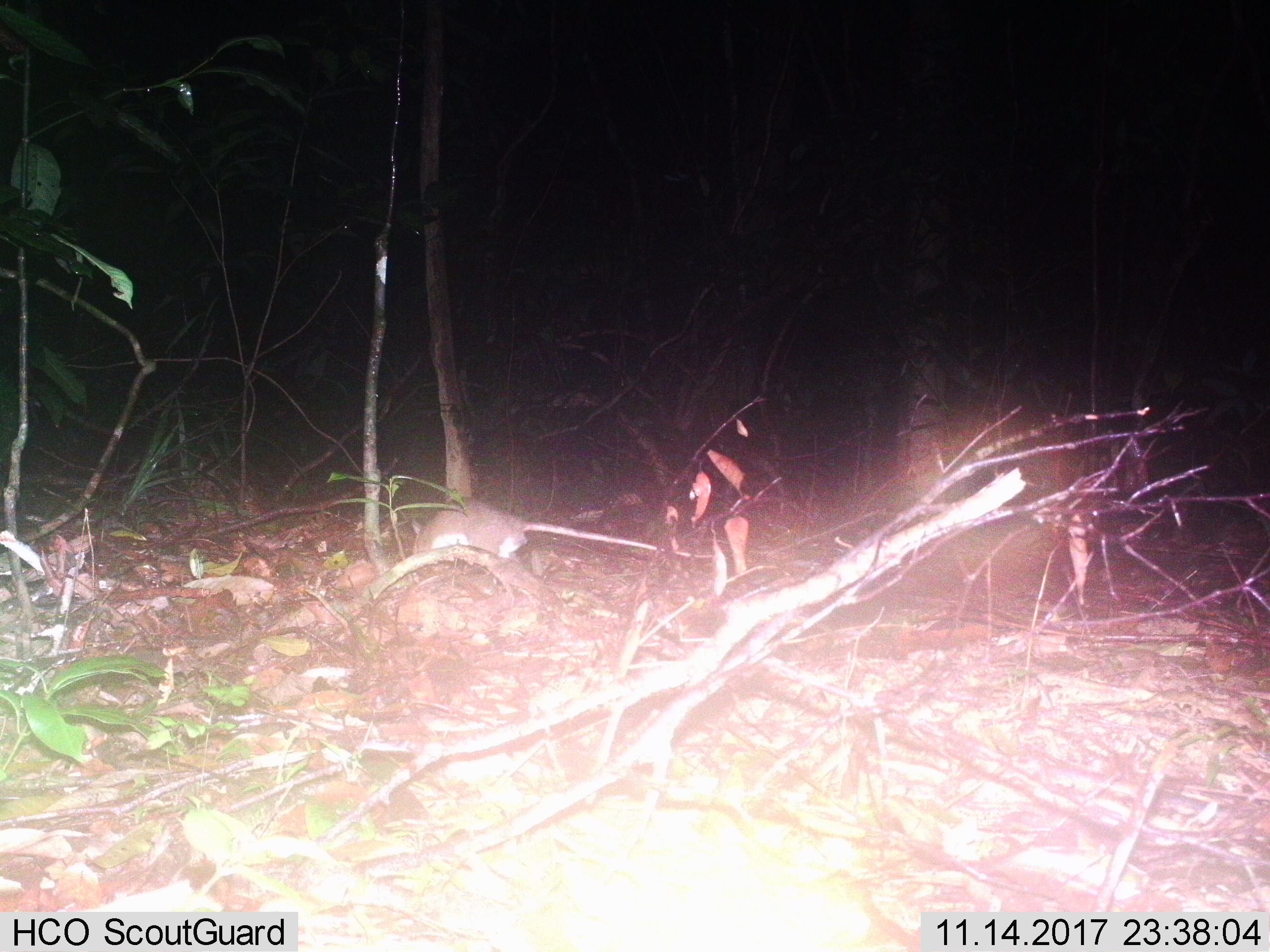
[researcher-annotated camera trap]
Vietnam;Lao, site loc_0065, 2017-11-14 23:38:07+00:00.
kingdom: Animalia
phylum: Chordata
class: Mammalia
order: Rodentia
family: Muridae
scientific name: Muridae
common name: old-world mice and rats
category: unidentified murid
Unidentified murid (old-world mice and rats) (Muridae). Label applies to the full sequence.